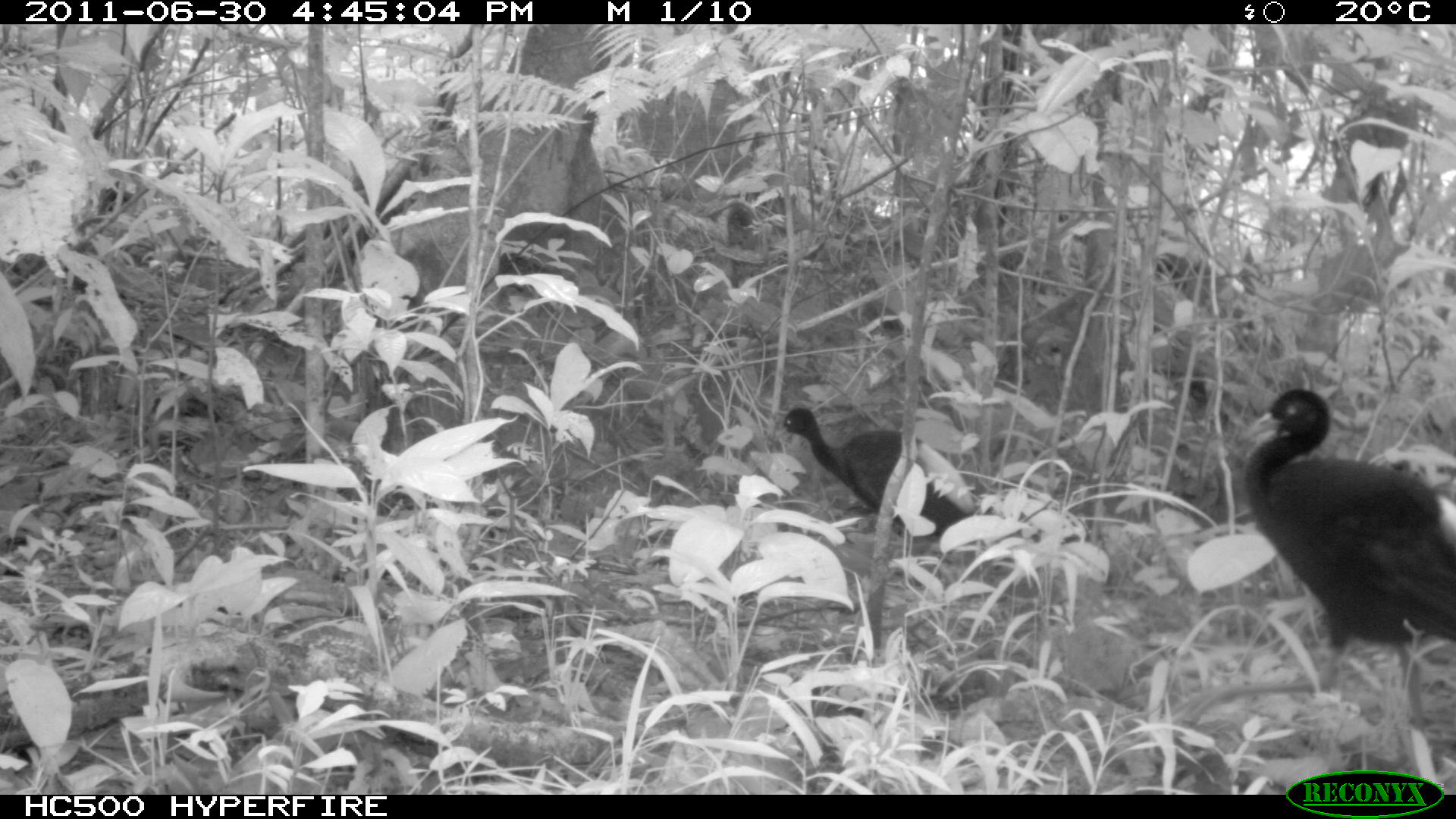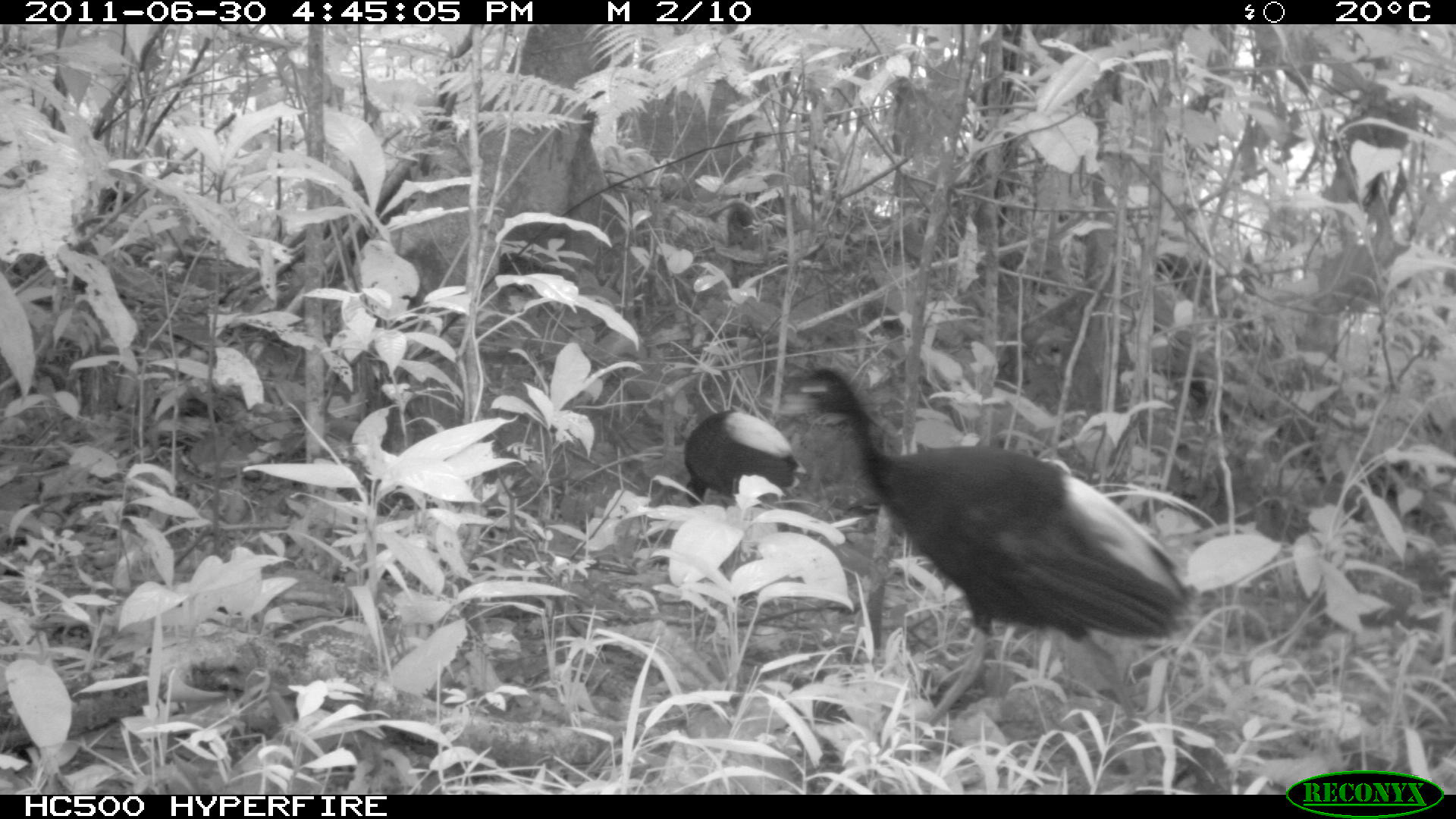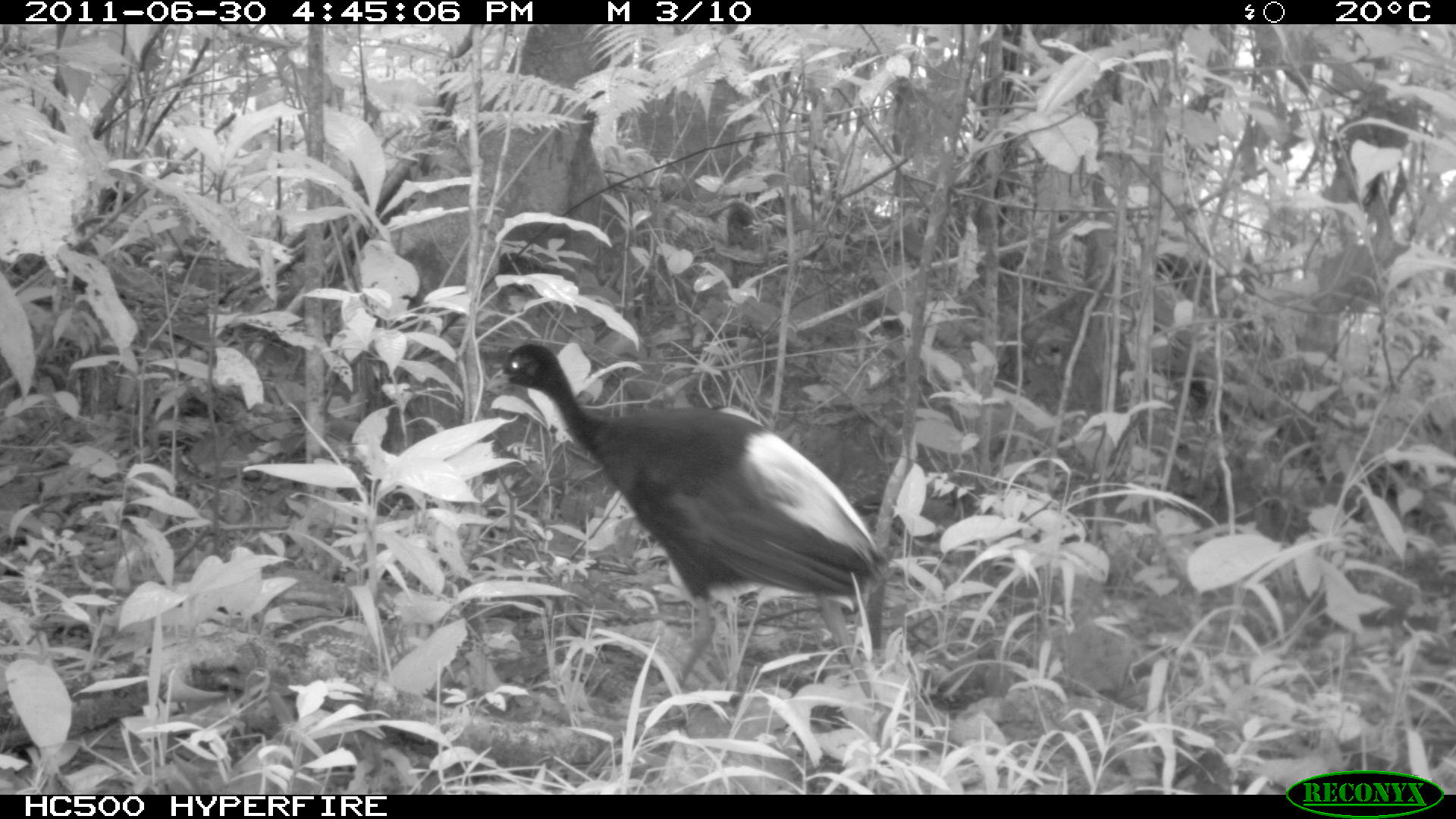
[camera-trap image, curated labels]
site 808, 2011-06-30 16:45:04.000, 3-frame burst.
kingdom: Animalia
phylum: Chordata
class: Aves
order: Gruiformes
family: Psophiidae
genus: Psophia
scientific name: Psophia leucoptera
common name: pale-winged trumpeter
Psophia leucoptera (pale-winged trumpeter).